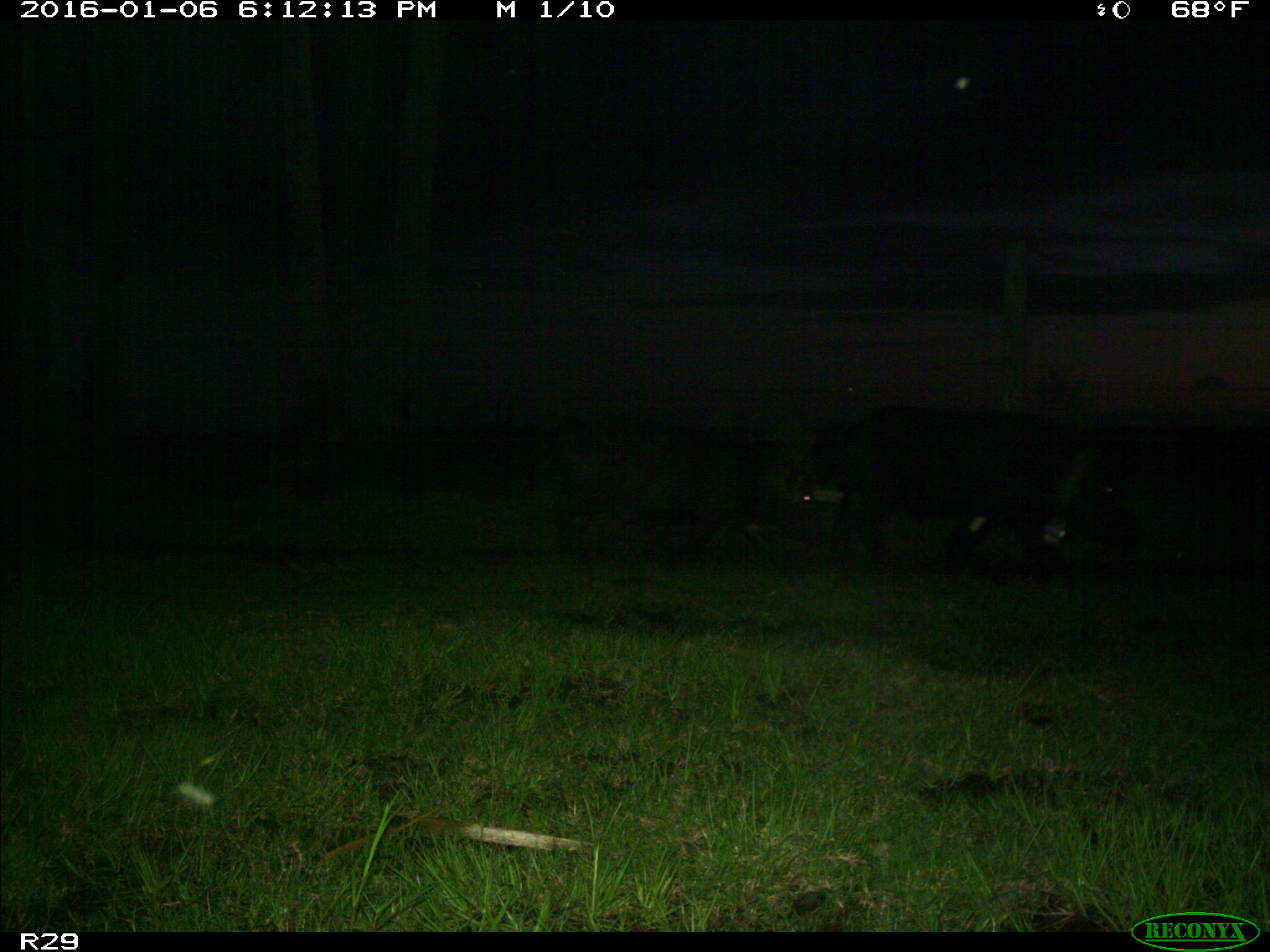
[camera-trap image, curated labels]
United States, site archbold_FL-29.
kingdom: Animalia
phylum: Chordata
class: Mammalia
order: Artiodactyla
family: Suidae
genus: Sus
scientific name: Sus scrofa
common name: wild boar